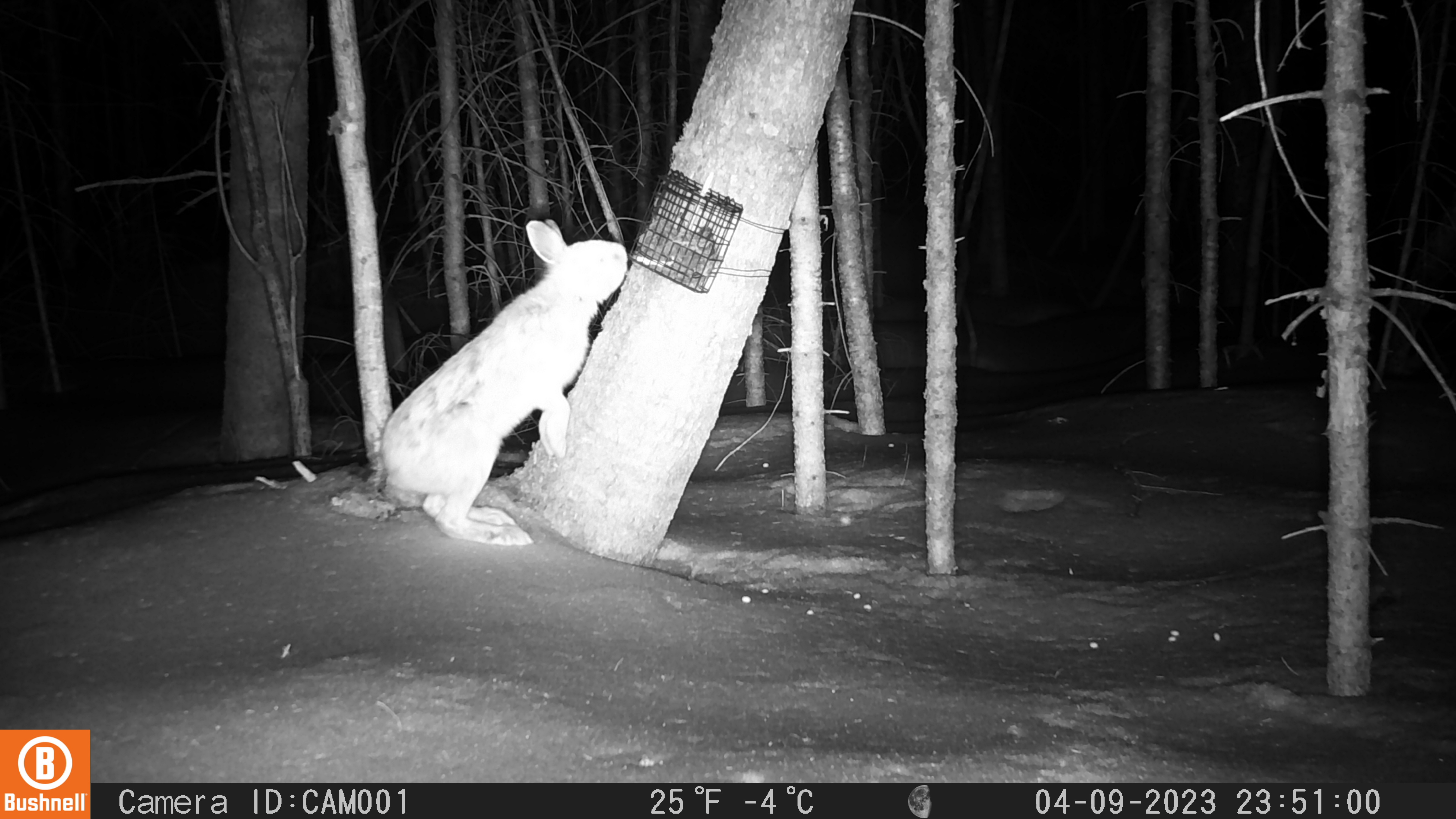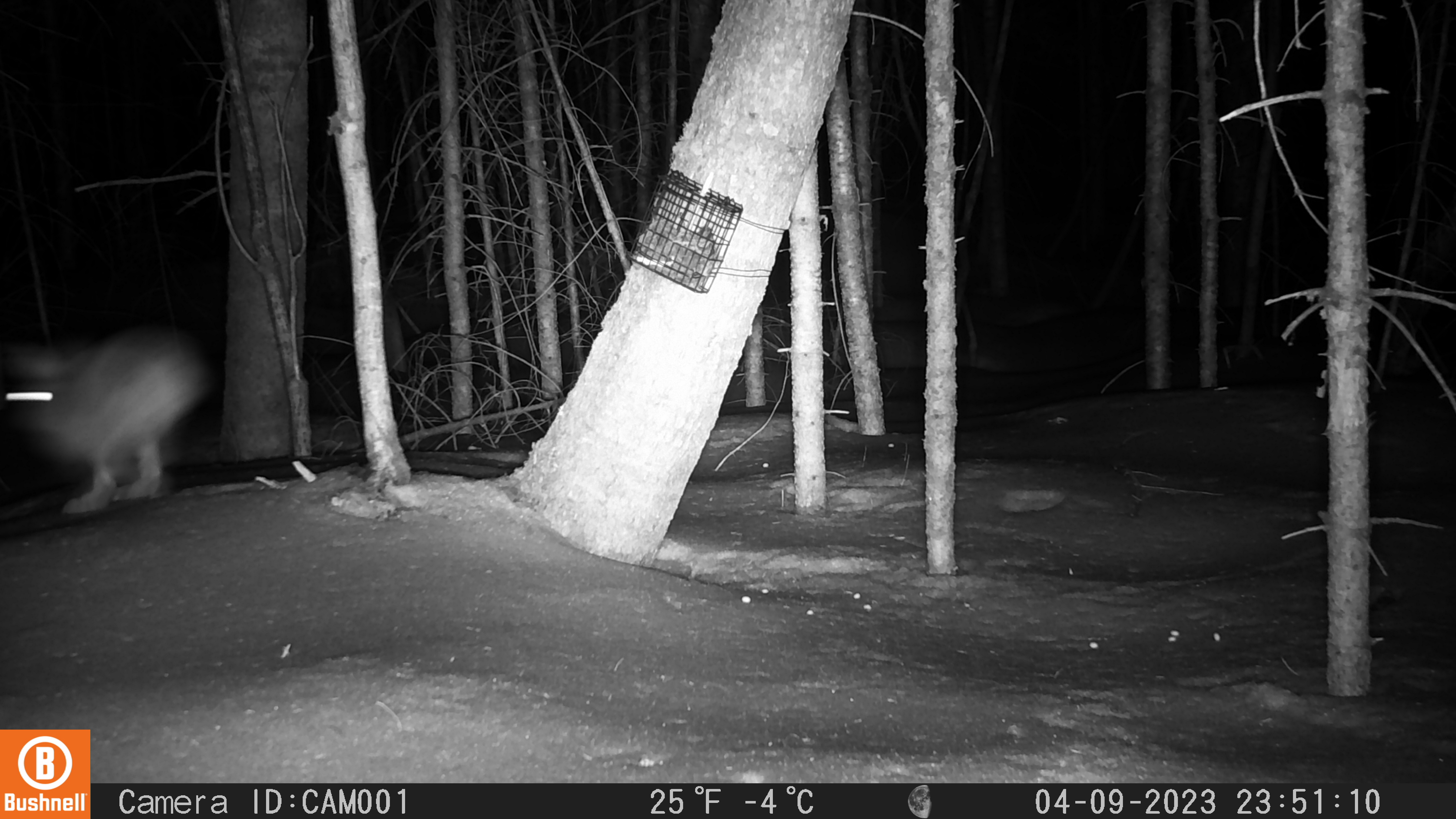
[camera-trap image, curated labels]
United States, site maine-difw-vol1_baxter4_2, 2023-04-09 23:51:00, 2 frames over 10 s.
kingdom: Animalia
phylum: Chordata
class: Mammalia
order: Lagomorpha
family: Leporidae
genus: Lepus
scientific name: Lepus americanus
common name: snowshoe hare